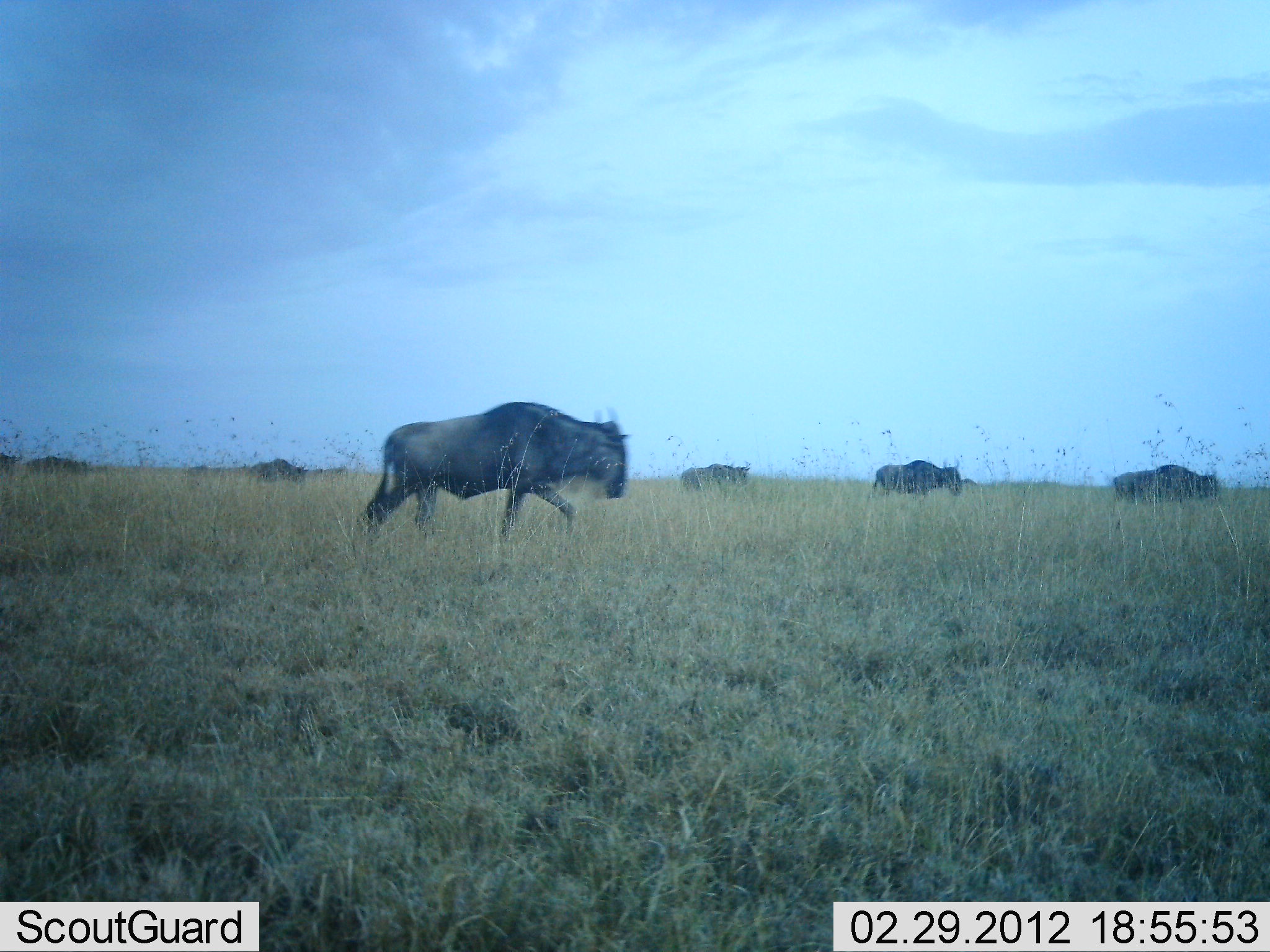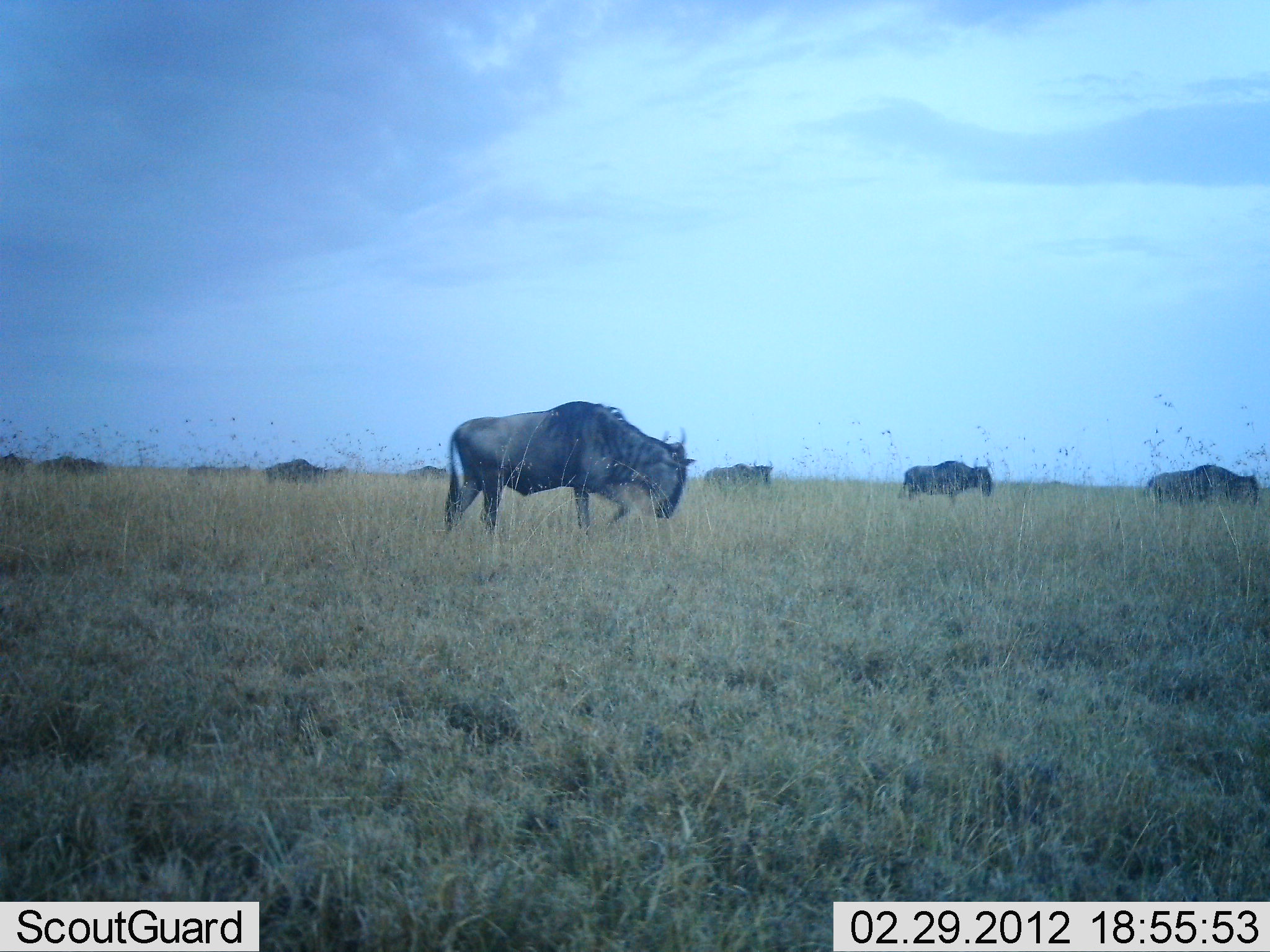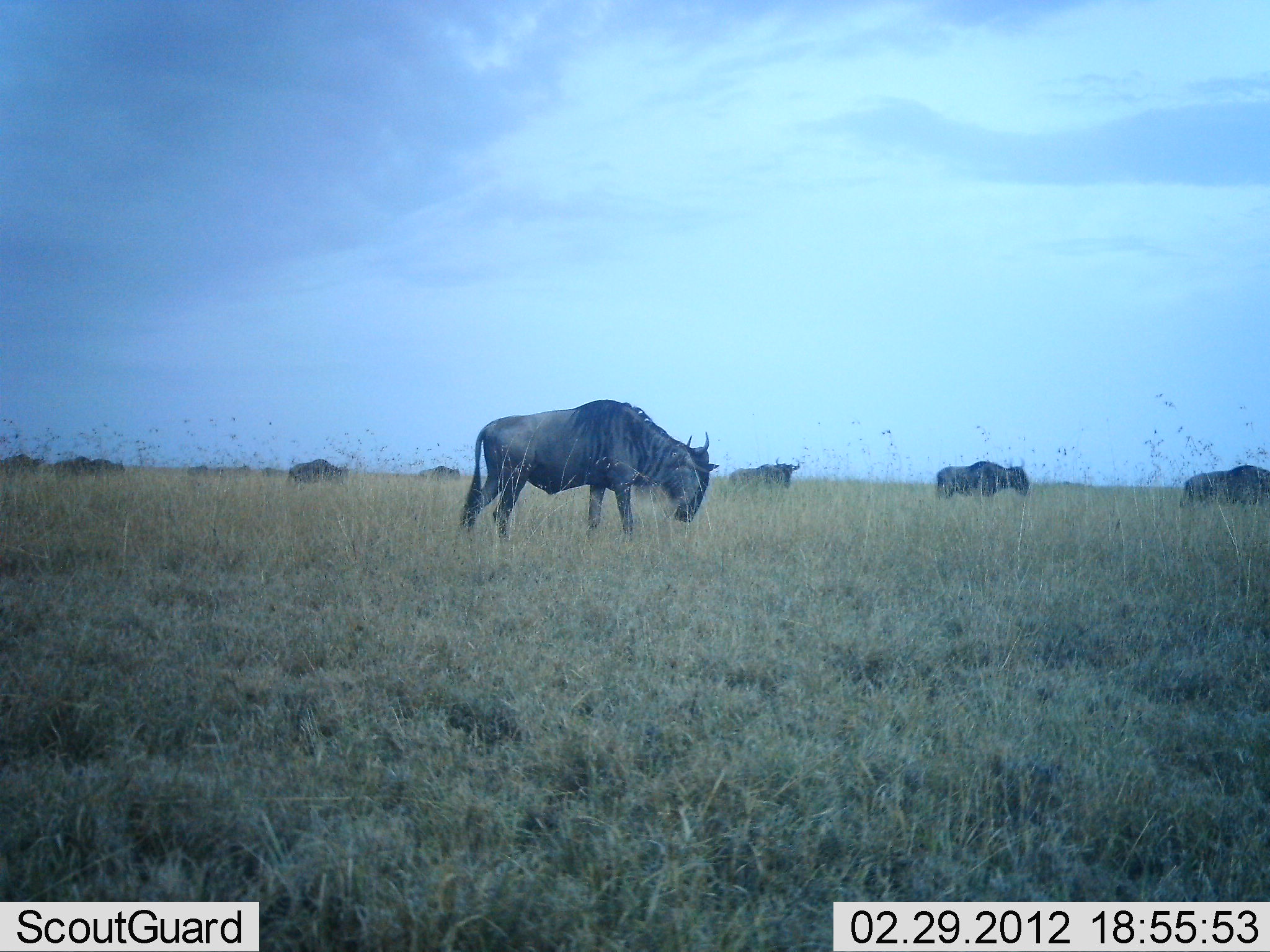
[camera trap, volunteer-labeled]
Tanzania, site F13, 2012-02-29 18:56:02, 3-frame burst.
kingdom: Animalia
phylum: Chordata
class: Mammalia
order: Artiodactyla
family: Bovidae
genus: Connochaetes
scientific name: Connochaetes taurinus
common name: blue wildebeest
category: wildebeest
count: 9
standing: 0%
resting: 0%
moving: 93%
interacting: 0%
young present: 0%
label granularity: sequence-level